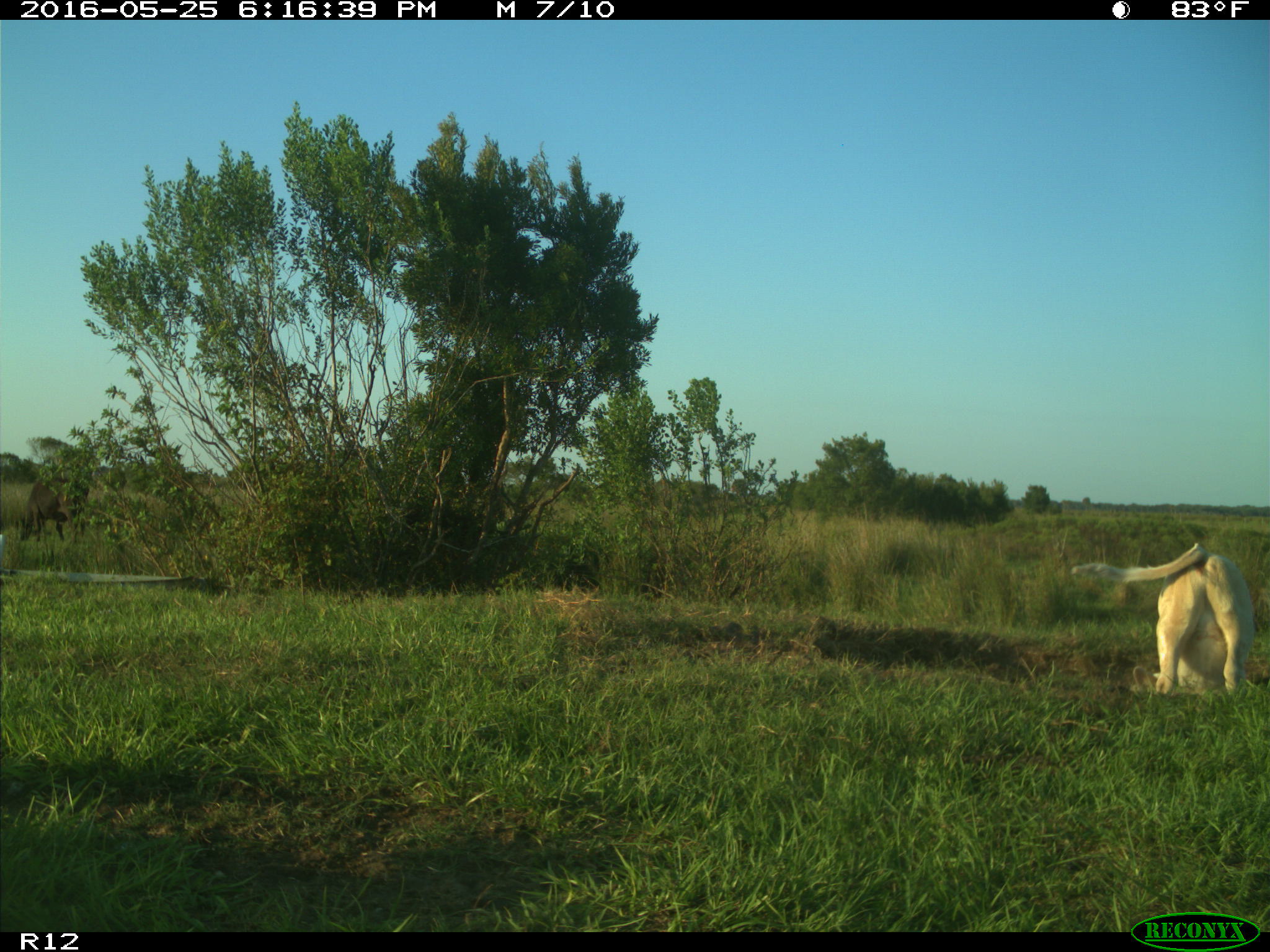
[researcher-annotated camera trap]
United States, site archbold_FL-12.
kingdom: Animalia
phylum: Chordata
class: Mammalia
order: Artiodactyla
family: Bovidae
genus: Bos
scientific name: Bos taurus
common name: domestic cow